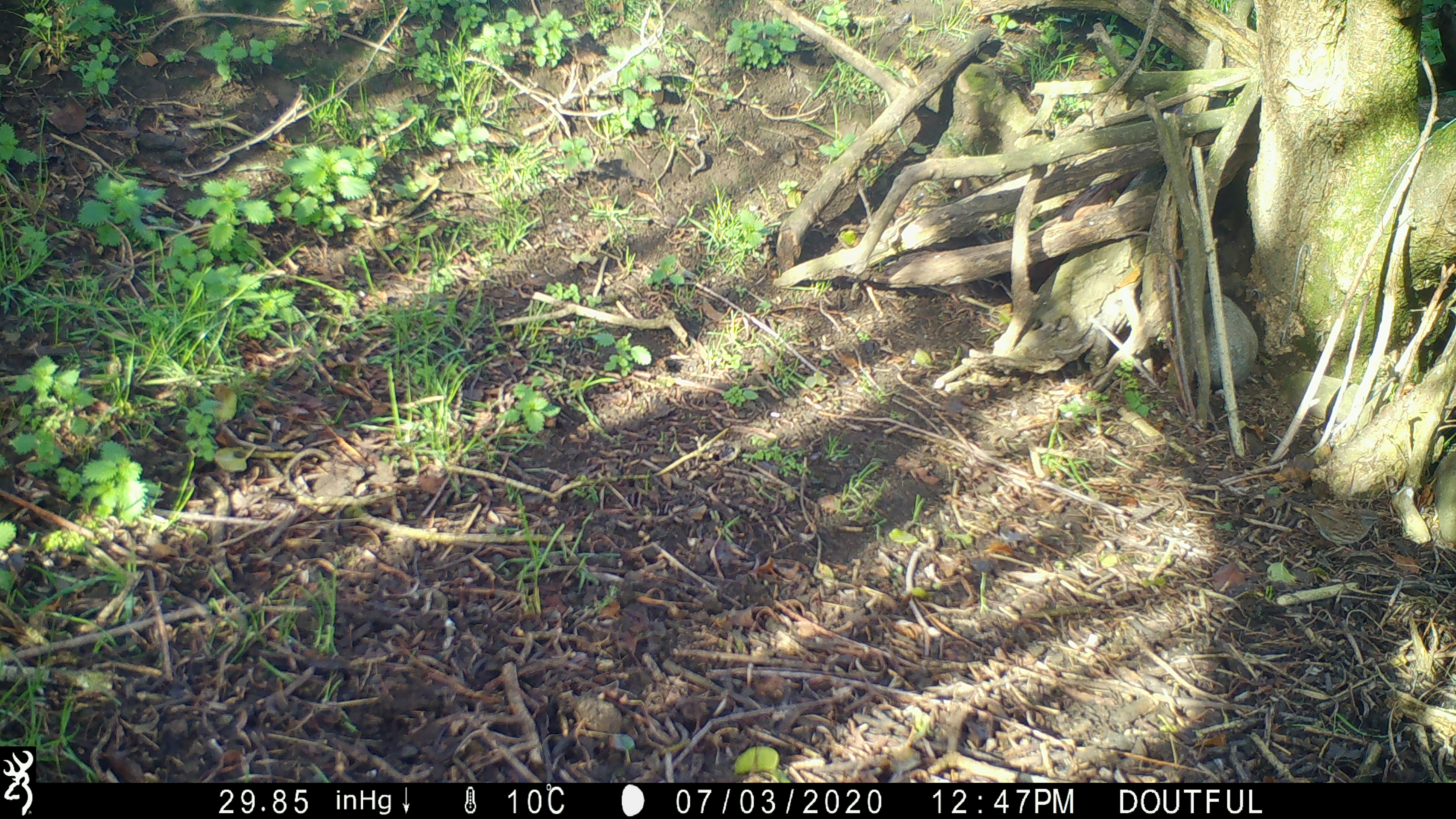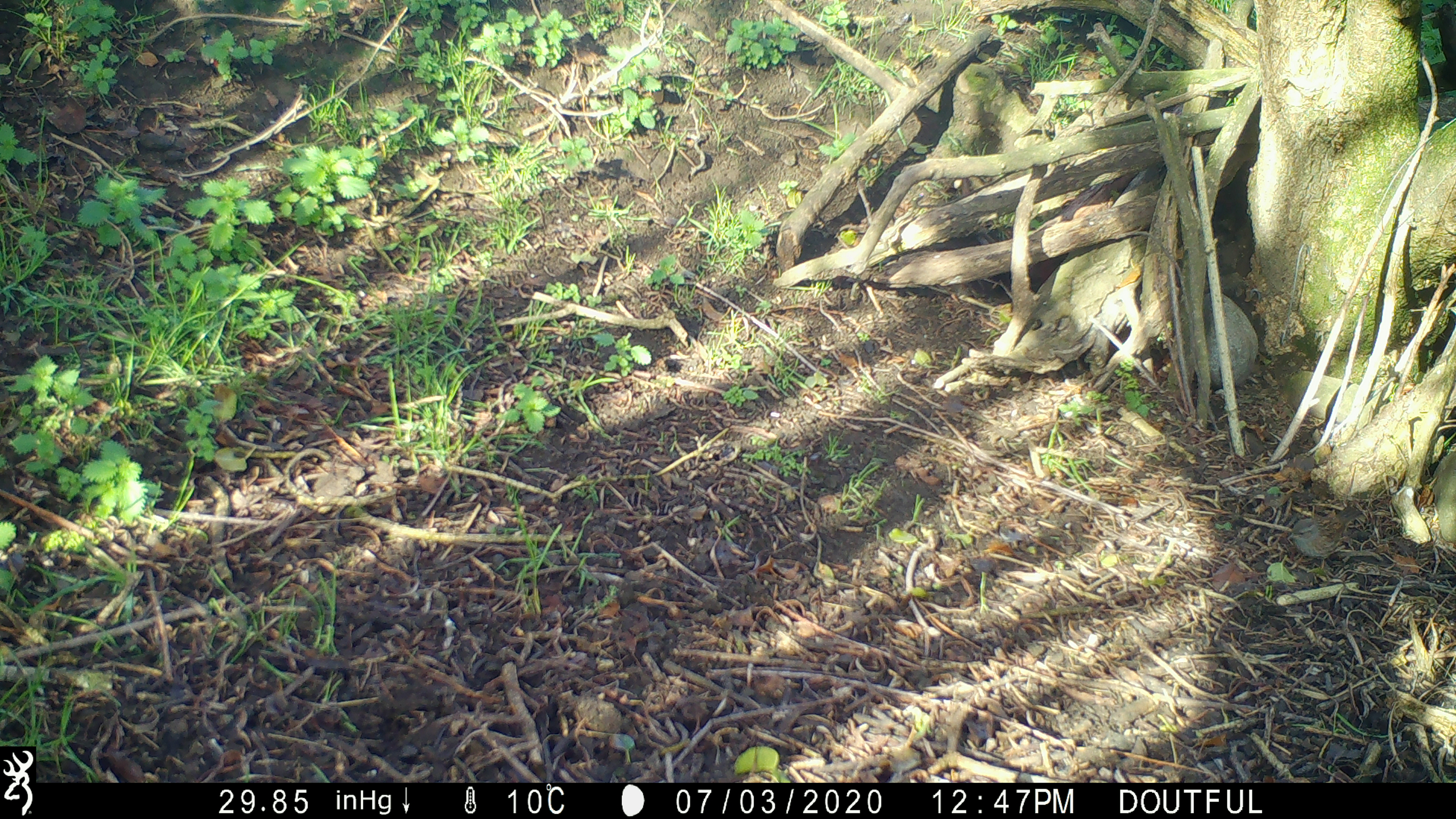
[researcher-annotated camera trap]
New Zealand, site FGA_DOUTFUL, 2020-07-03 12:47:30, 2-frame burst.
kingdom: Animalia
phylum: Chordata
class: Aves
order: Passeriformes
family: Prunellidae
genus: Prunella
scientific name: Prunella modularis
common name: dunnock